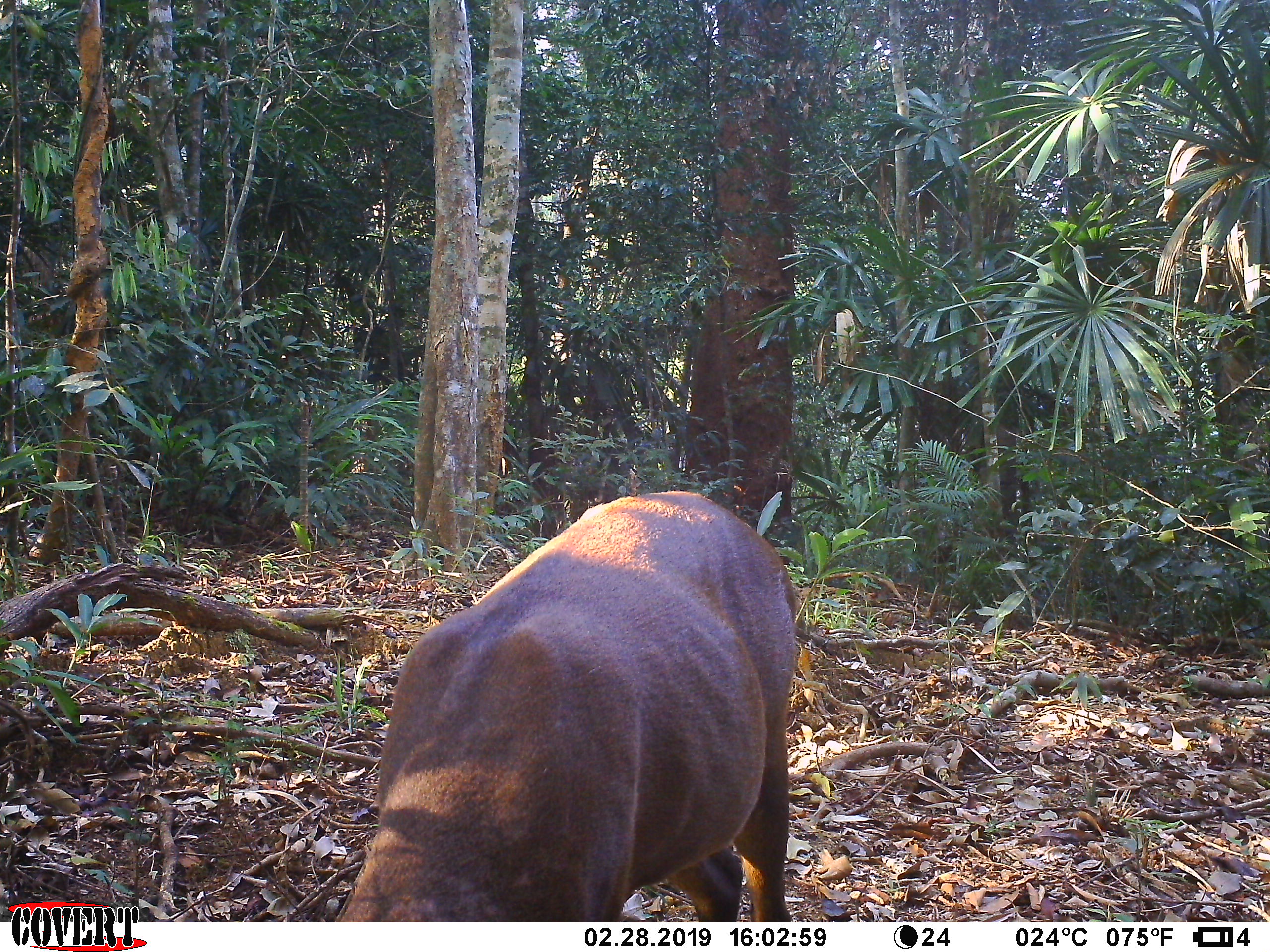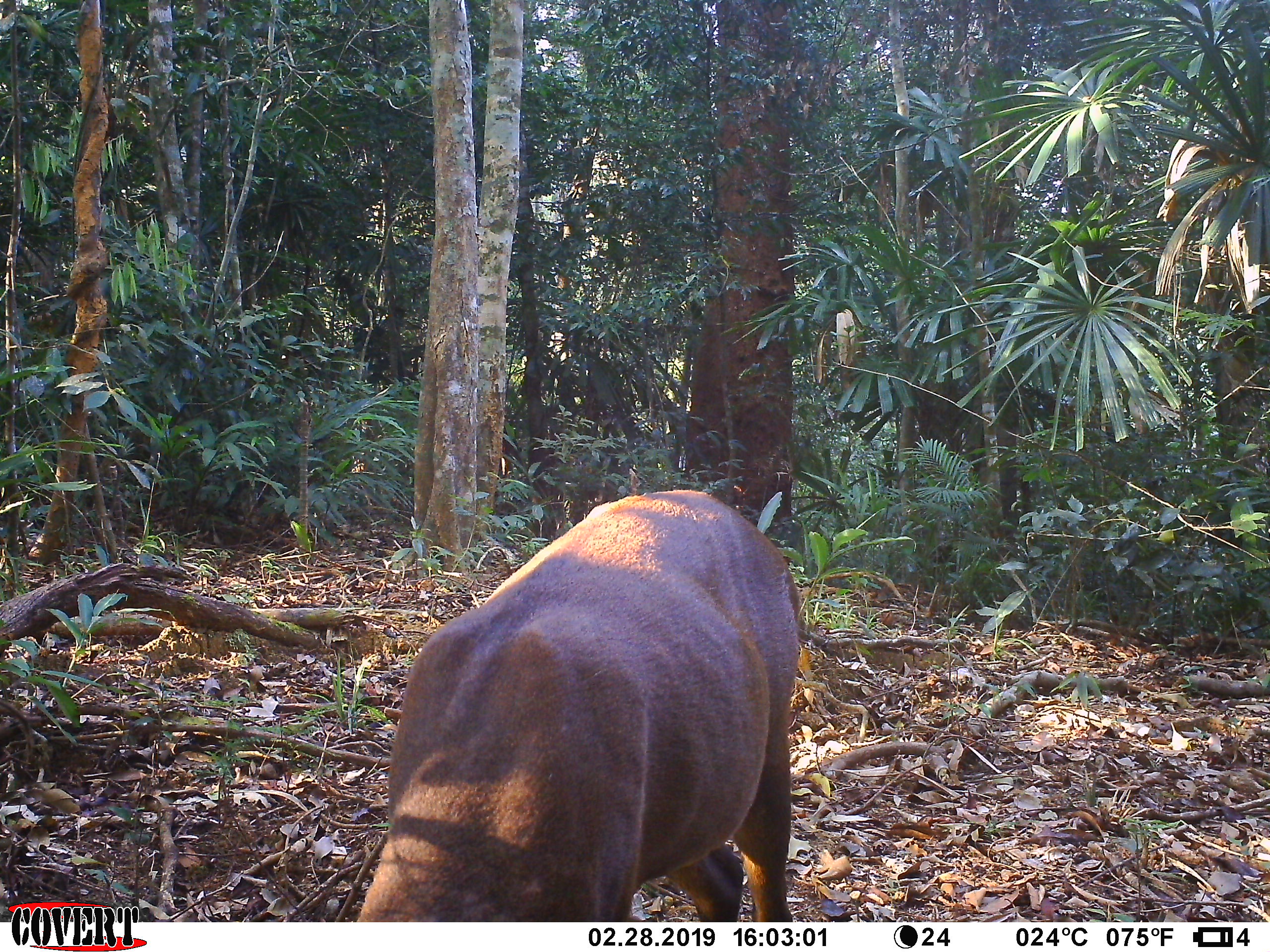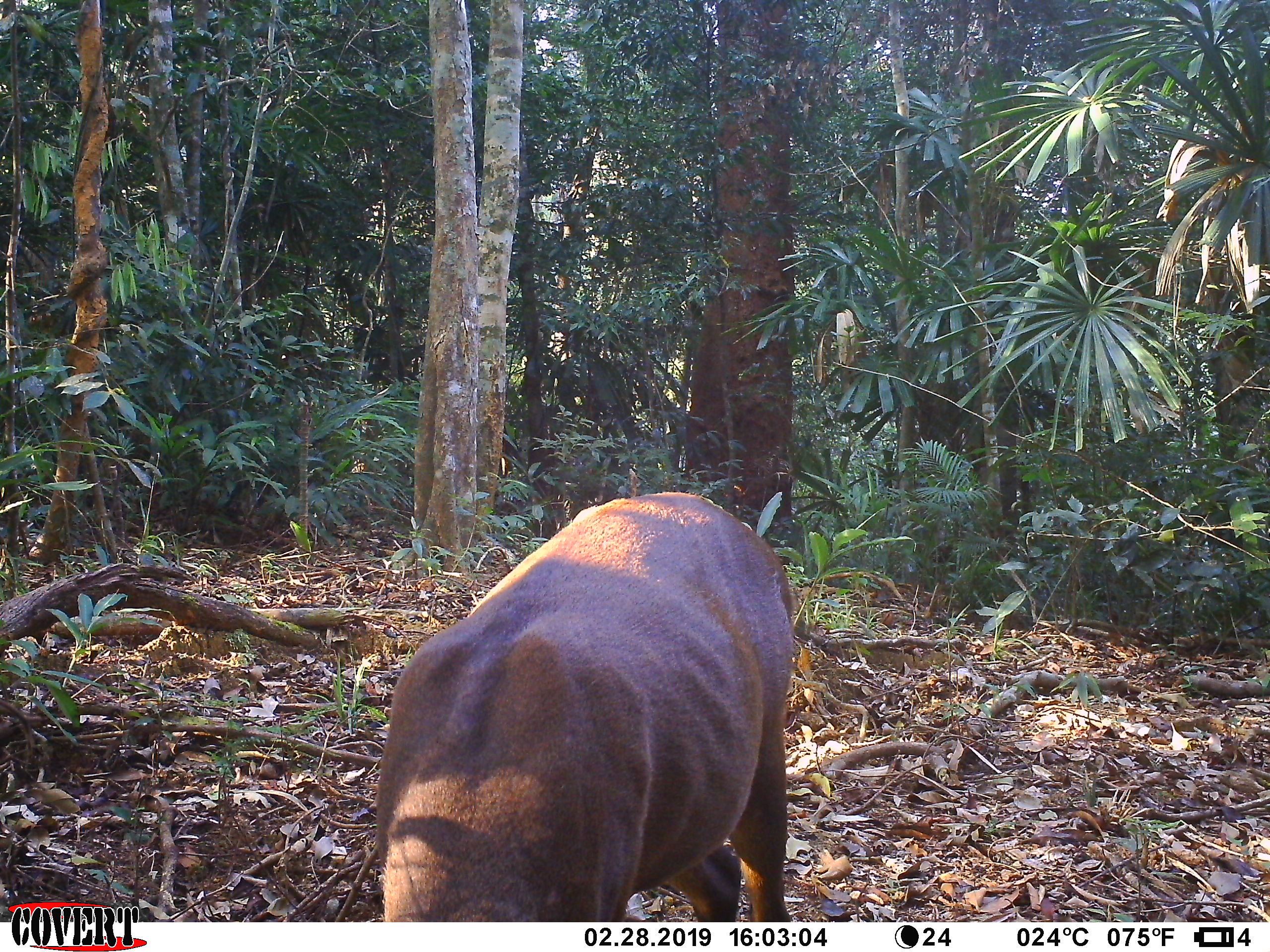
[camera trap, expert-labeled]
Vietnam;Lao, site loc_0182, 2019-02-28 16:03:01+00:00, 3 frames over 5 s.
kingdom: Animalia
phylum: Chordata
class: Mammalia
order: Artiodactyla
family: Cervidae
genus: Muntiacus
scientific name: Muntiacus vuquangensis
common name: large-antlered muntjac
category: large antlered muntjac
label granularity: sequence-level